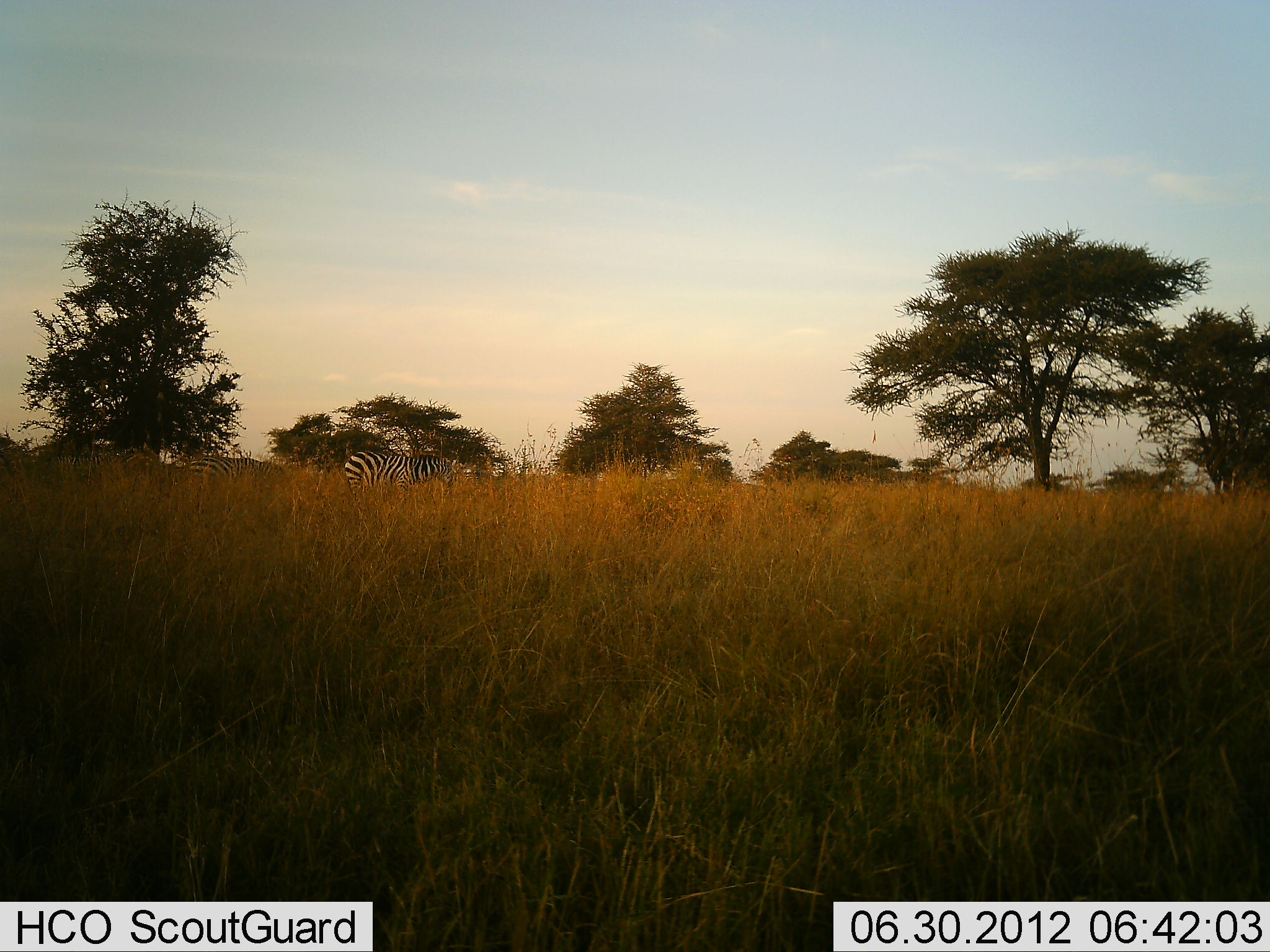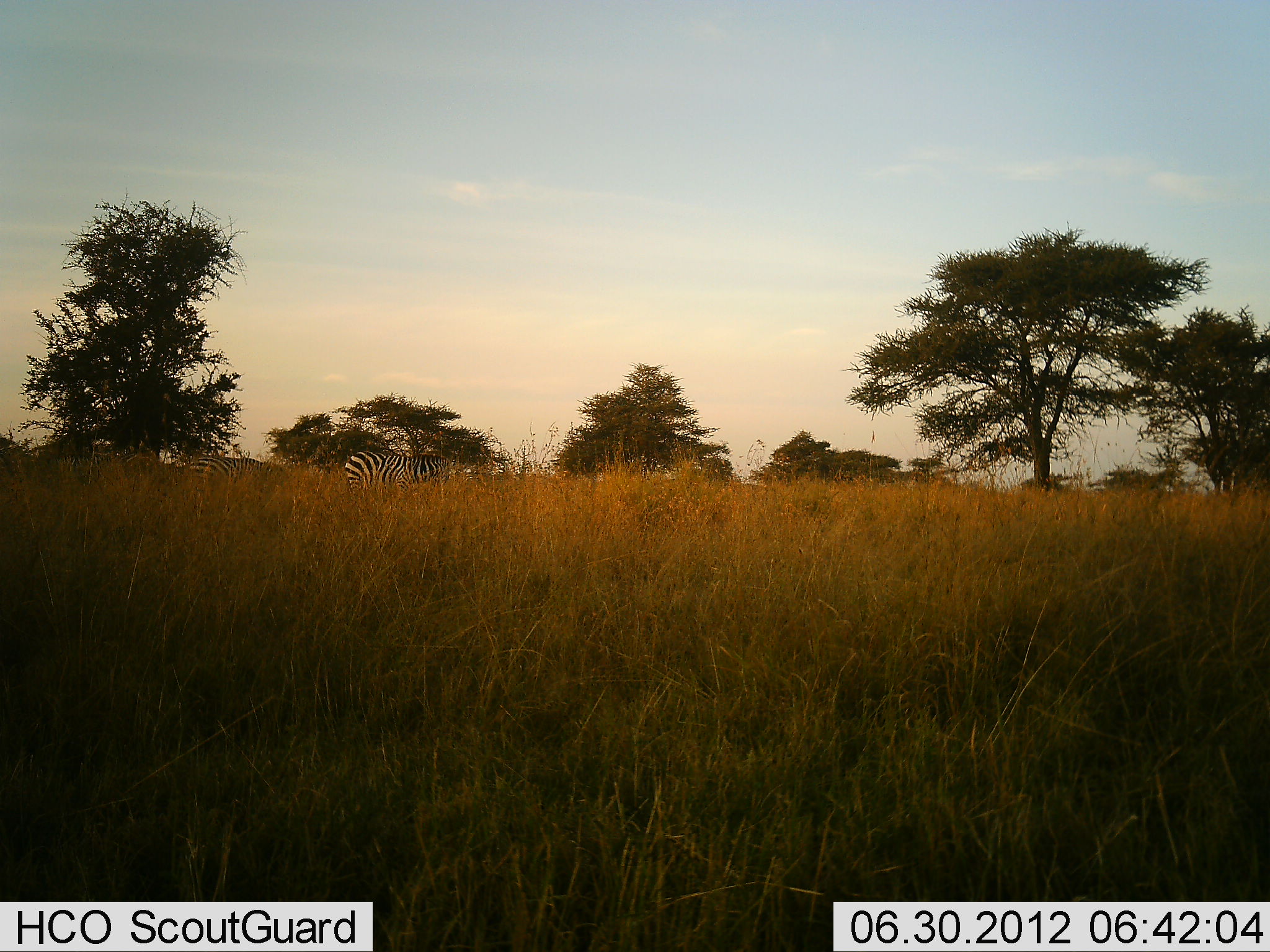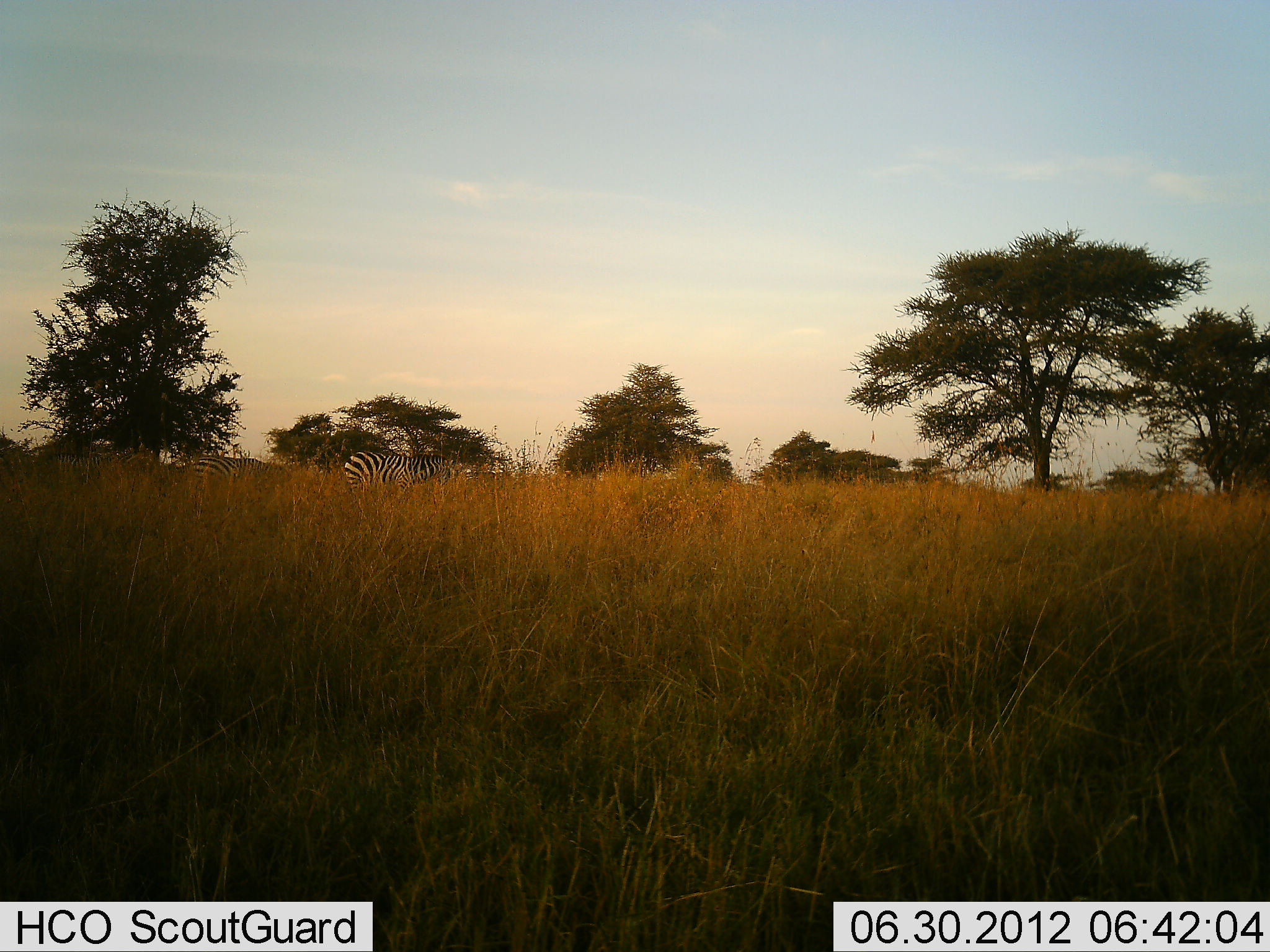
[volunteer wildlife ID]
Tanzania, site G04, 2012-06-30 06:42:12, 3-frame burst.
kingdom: Animalia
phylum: Chordata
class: Mammalia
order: Perissodactyla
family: Equidae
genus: Equus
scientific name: Equus quagga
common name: plains zebra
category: zebra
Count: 2.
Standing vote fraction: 60%.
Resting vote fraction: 0%.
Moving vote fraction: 10%.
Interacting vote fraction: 0%.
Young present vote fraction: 0%.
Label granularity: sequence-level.